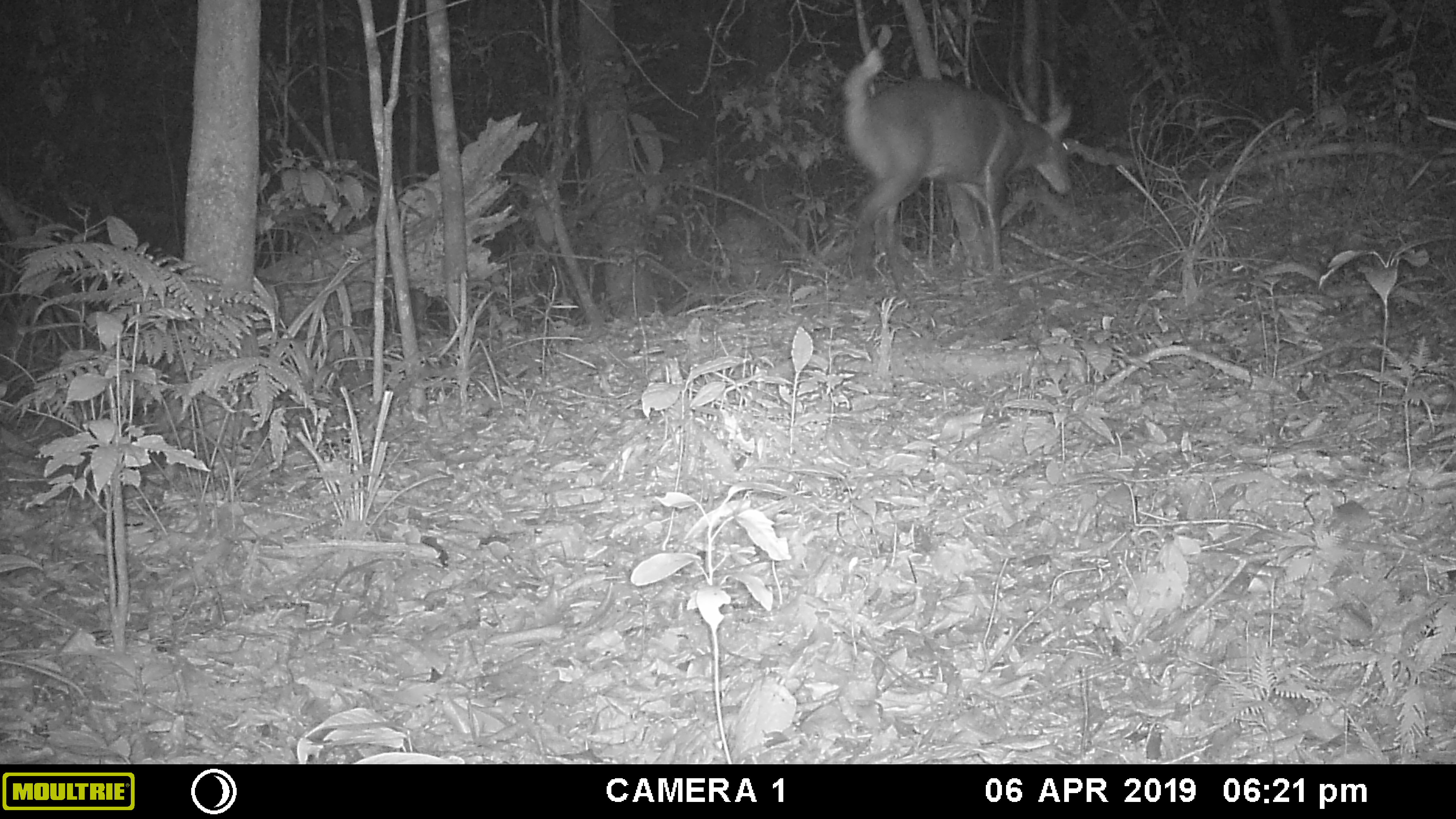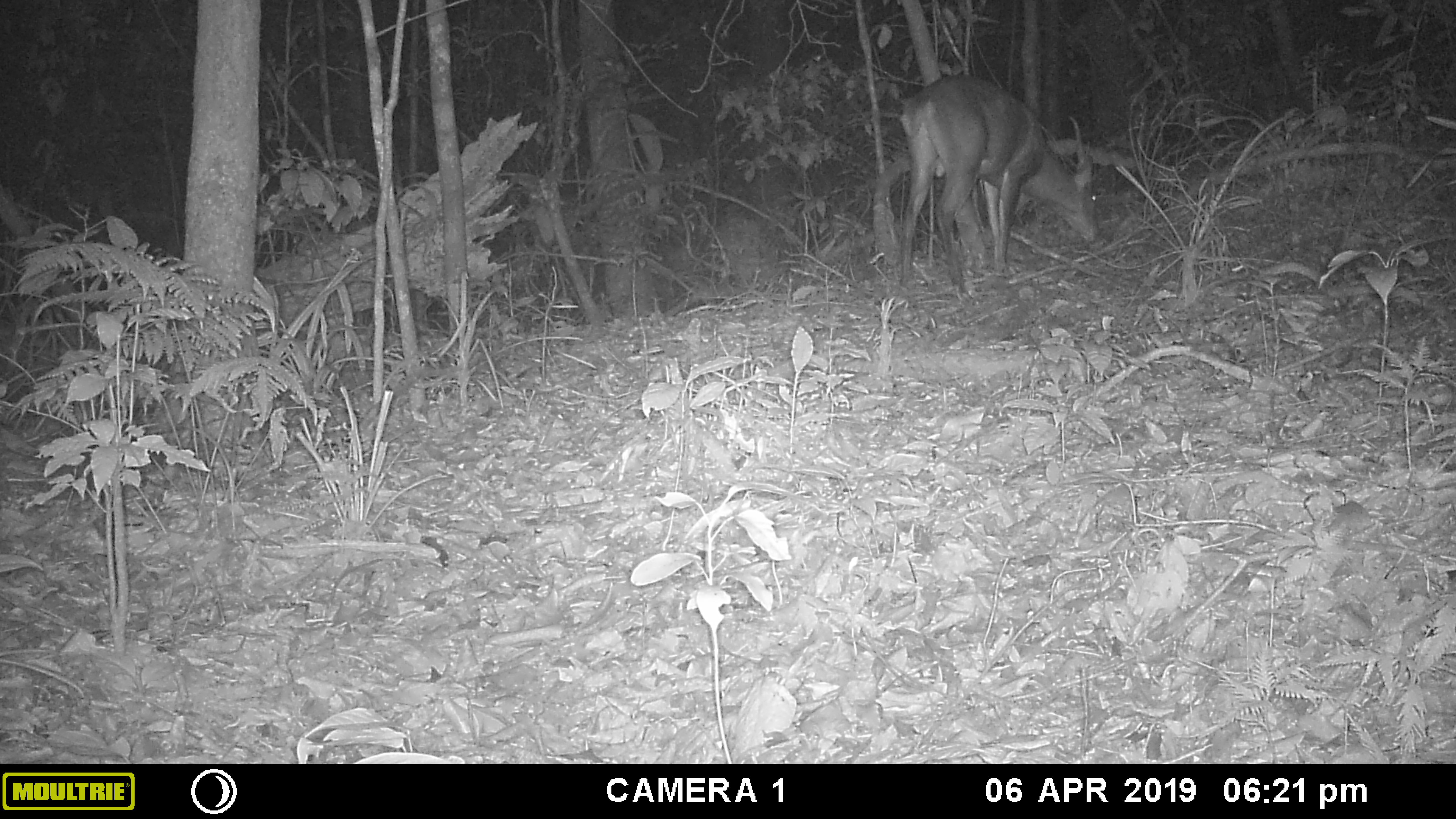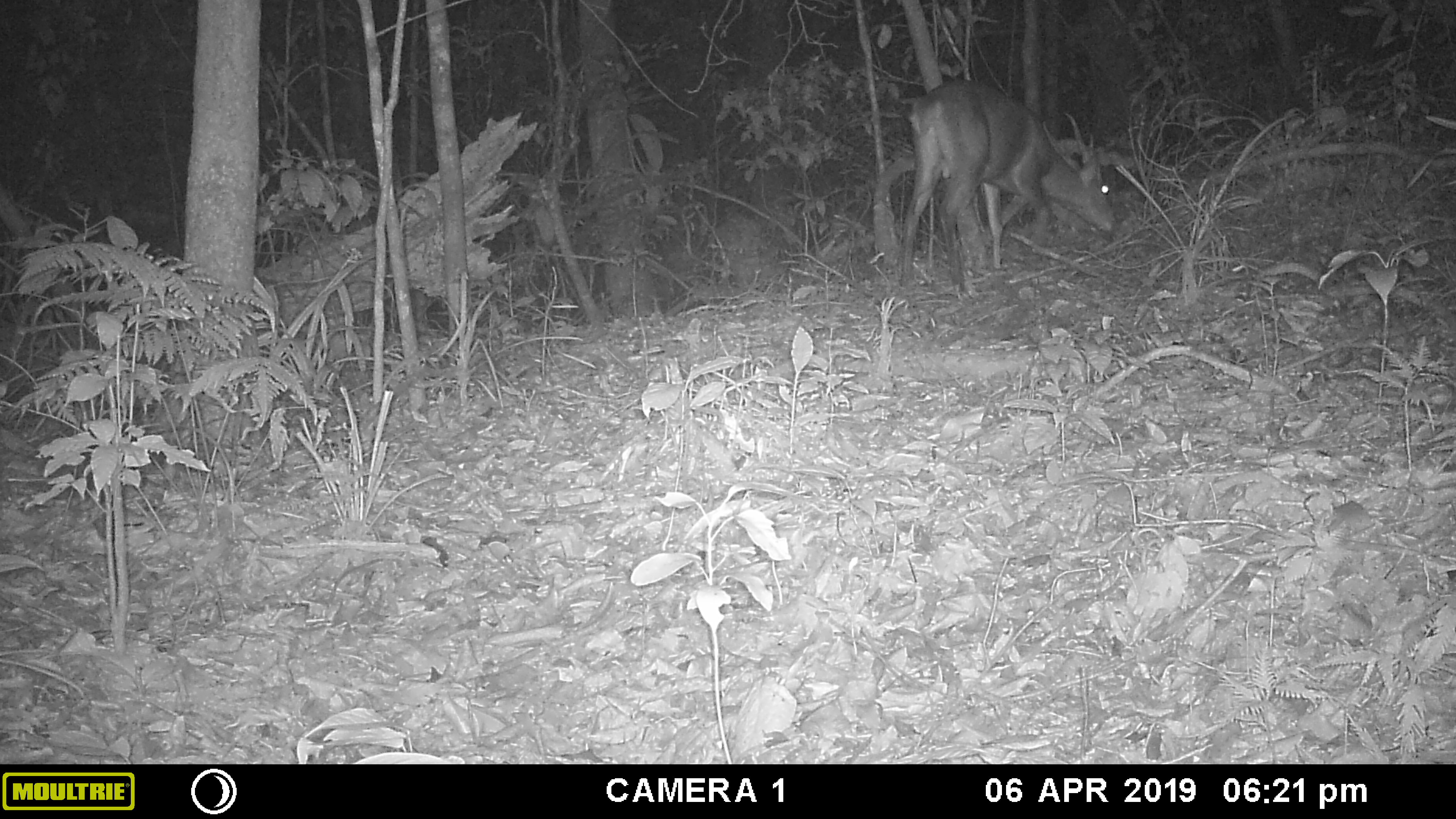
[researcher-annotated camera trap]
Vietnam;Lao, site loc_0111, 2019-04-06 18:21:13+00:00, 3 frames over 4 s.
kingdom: Animalia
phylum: Chordata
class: Mammalia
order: Artiodactyla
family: Cervidae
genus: Muntiacus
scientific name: Muntiacus vuquangensis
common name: large-antlered muntjac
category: large antlered muntjac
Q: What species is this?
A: Large antlered muntjac (large-antlered muntjac) (Muntiacus vuquangensis).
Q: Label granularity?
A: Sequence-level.